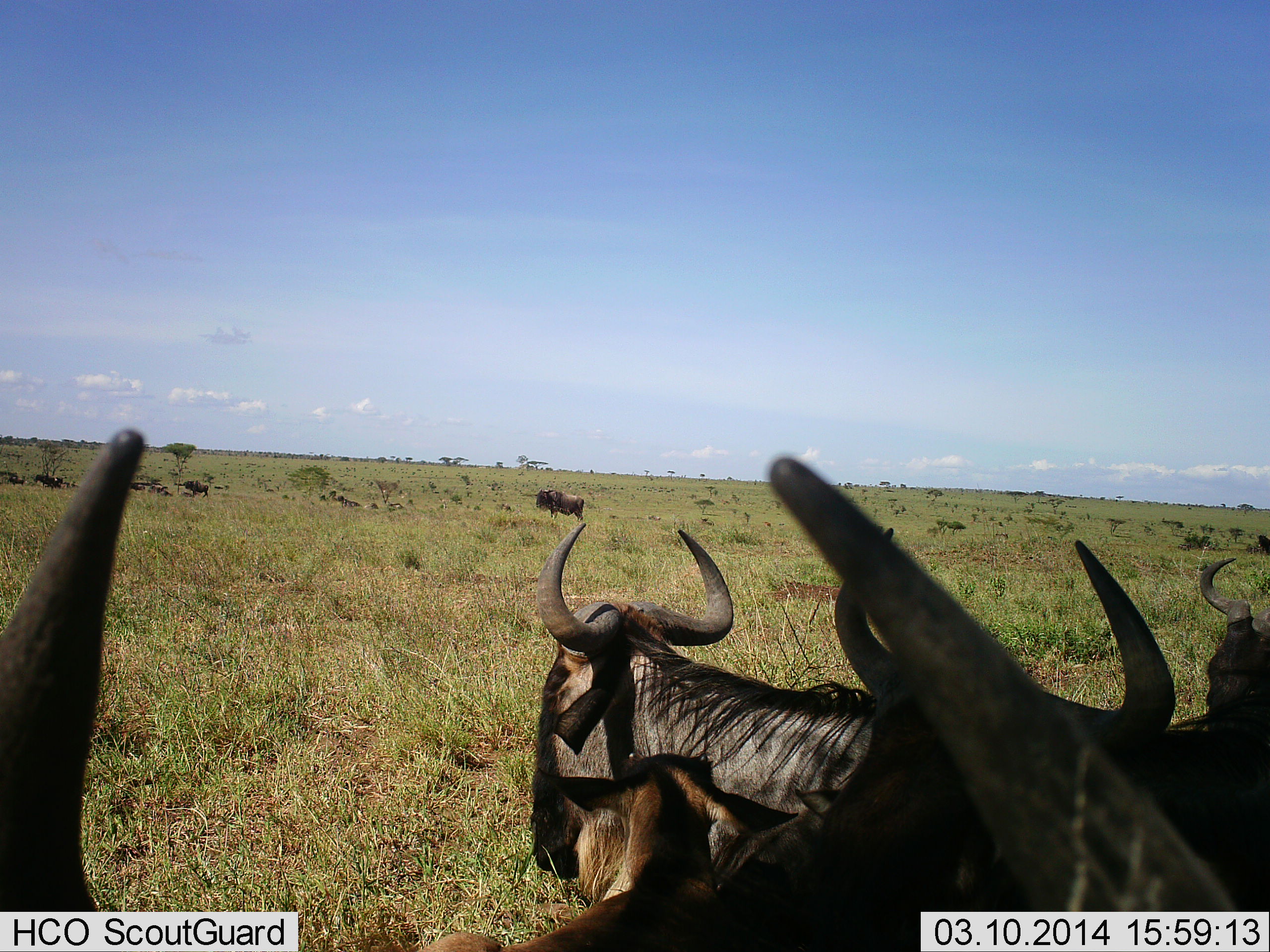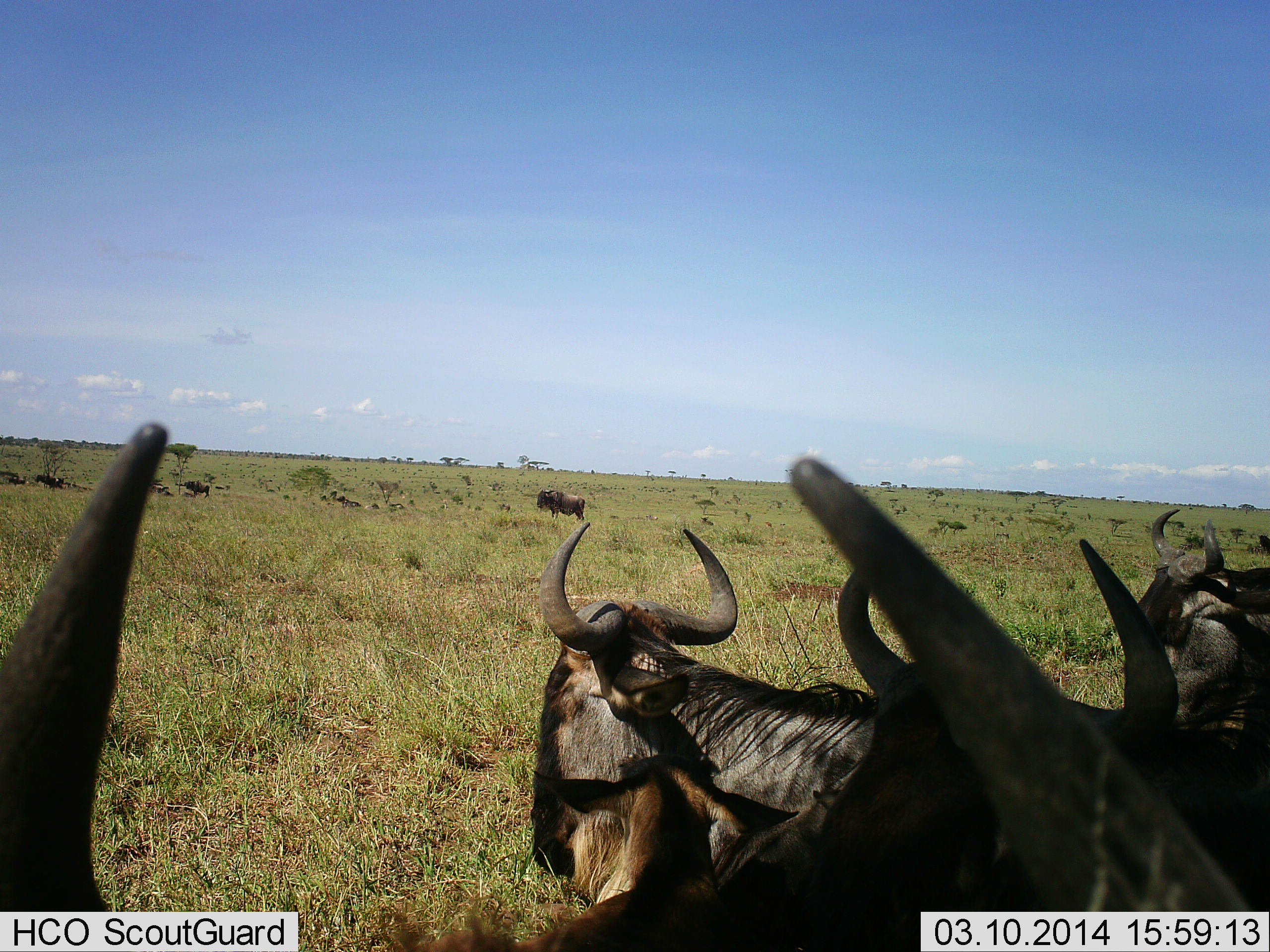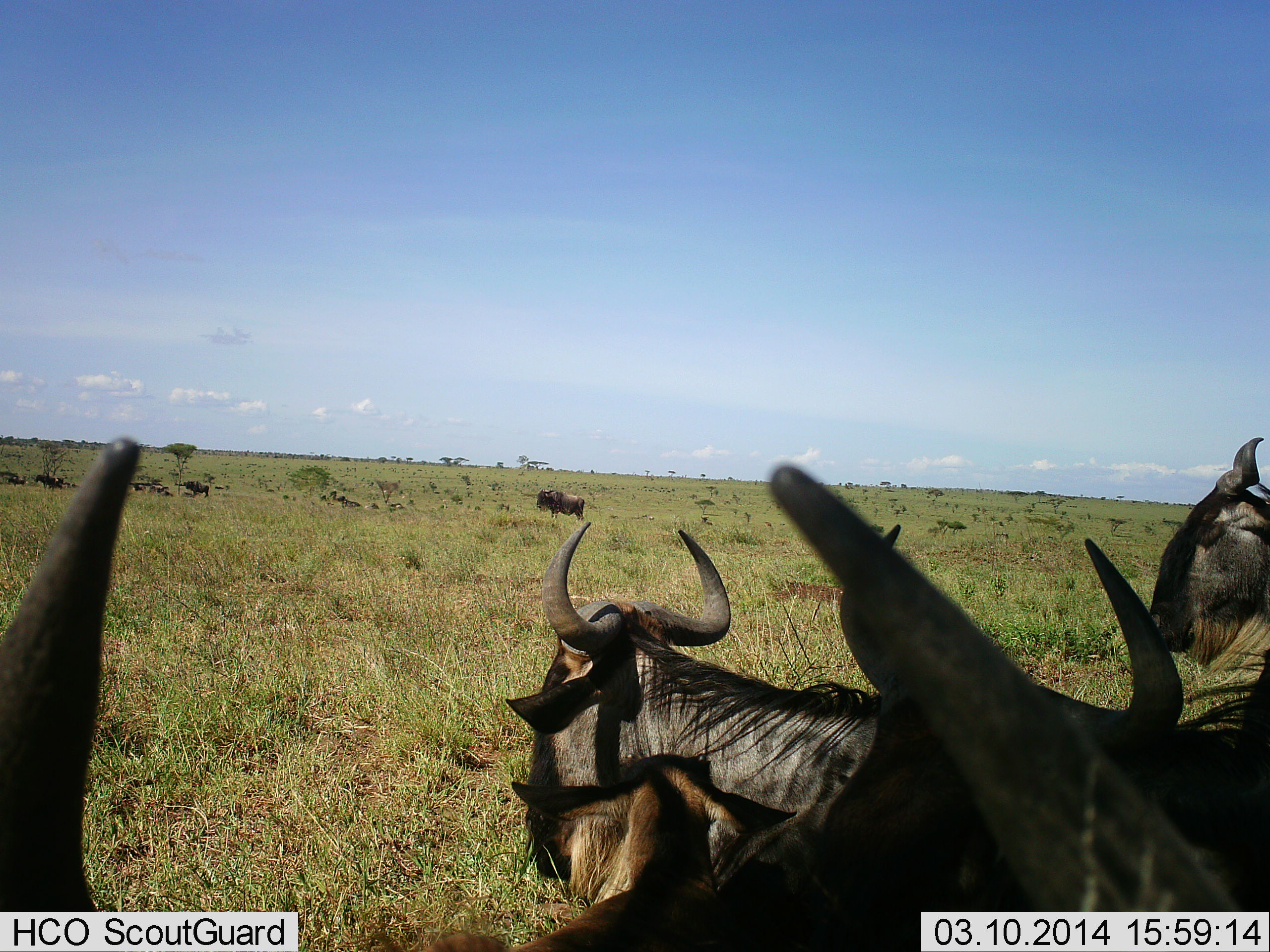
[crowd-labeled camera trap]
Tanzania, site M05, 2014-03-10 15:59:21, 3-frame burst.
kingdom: Animalia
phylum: Chordata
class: Mammalia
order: Artiodactyla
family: Bovidae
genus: Connochaetes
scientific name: Connochaetes taurinus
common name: blue wildebeest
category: wildebeest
Wildebeest (blue wildebeest) (Connochaetes taurinus), count 10. Behavior (volunteer vote fractions): standing 80%, resting 40%, moving 10%, interacting 0%. Young present (vote fraction): 10%. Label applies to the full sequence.